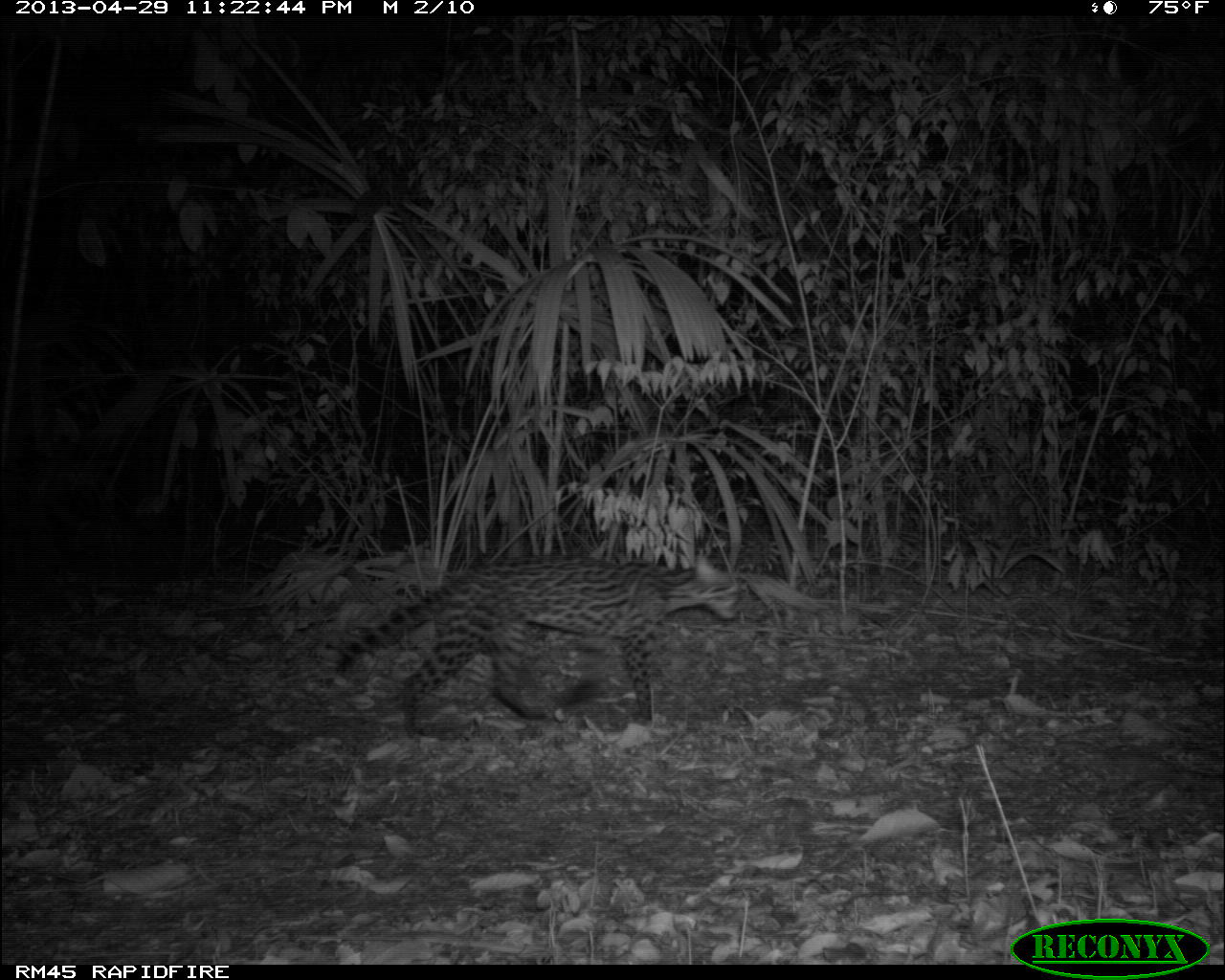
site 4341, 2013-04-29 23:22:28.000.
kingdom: Animalia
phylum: Chordata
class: Mammalia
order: Carnivora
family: Felidae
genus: Leopardus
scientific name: Leopardus pardalis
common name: ocelot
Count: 1.